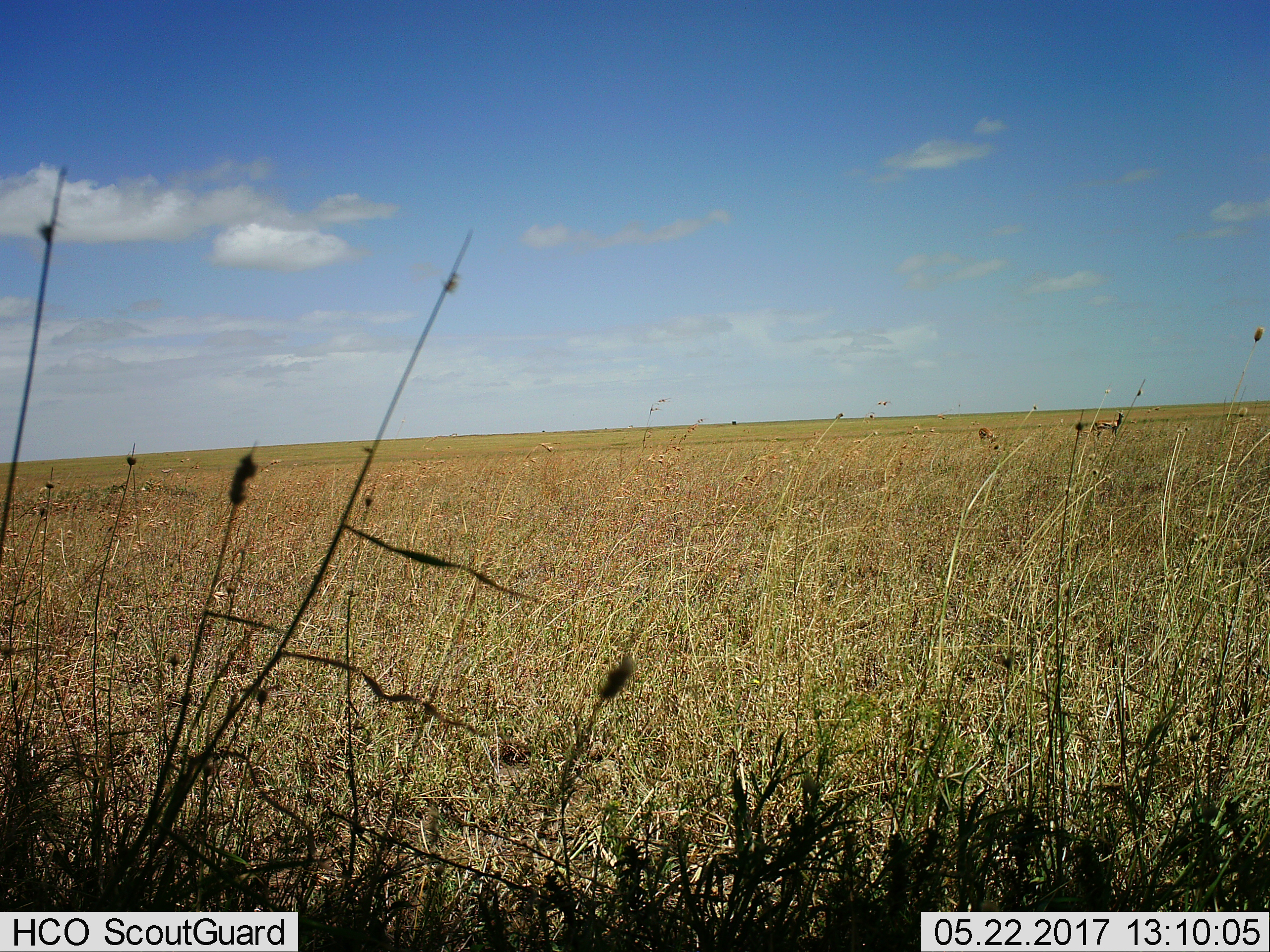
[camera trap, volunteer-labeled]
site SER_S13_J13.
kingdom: Animalia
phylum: Chordata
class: Mammalia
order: Artiodactyla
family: Bovidae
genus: Eudorcas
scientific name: Eudorcas thomsonii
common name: thomson's gazelle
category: gazellethomsons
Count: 2.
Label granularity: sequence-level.